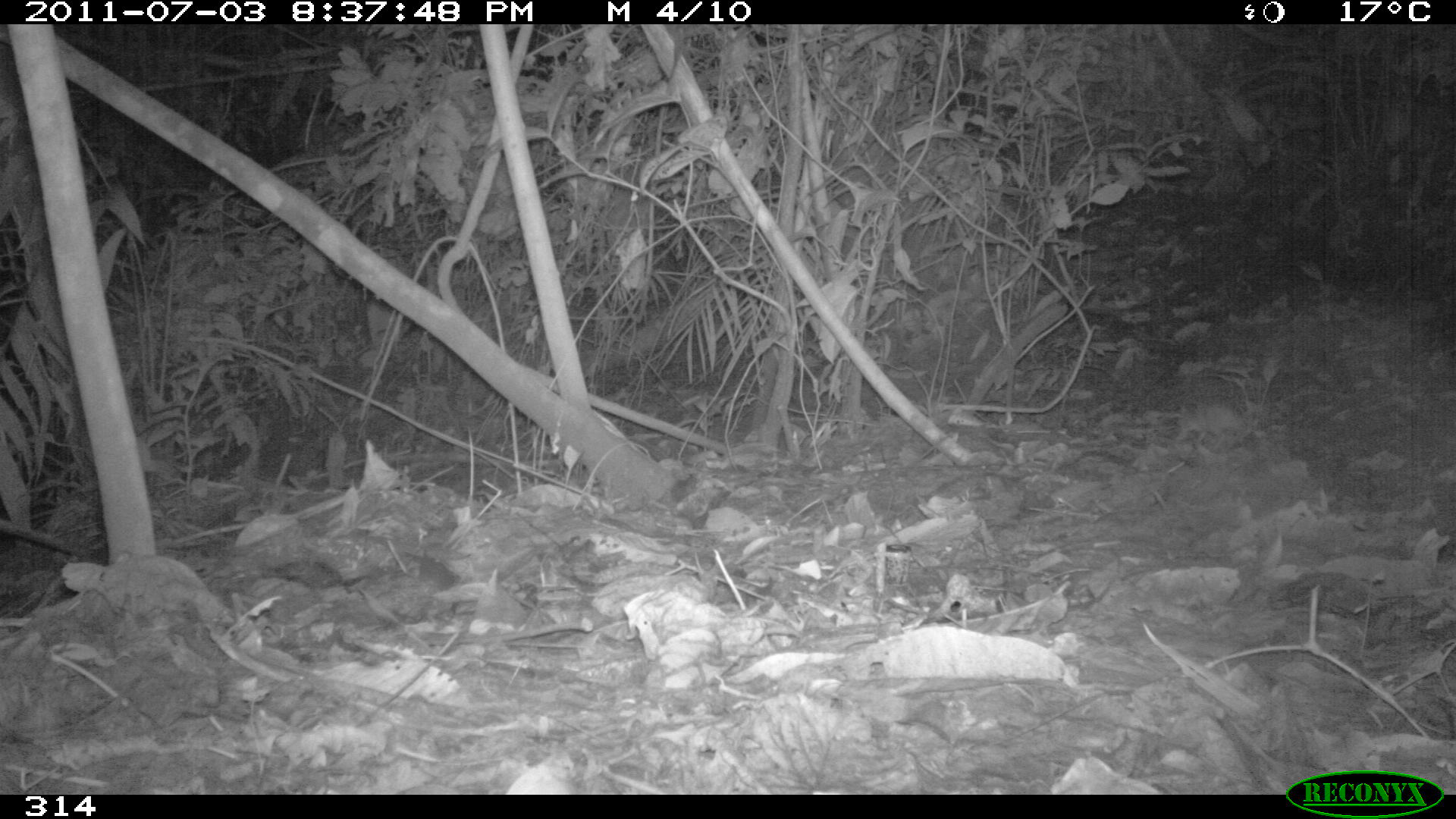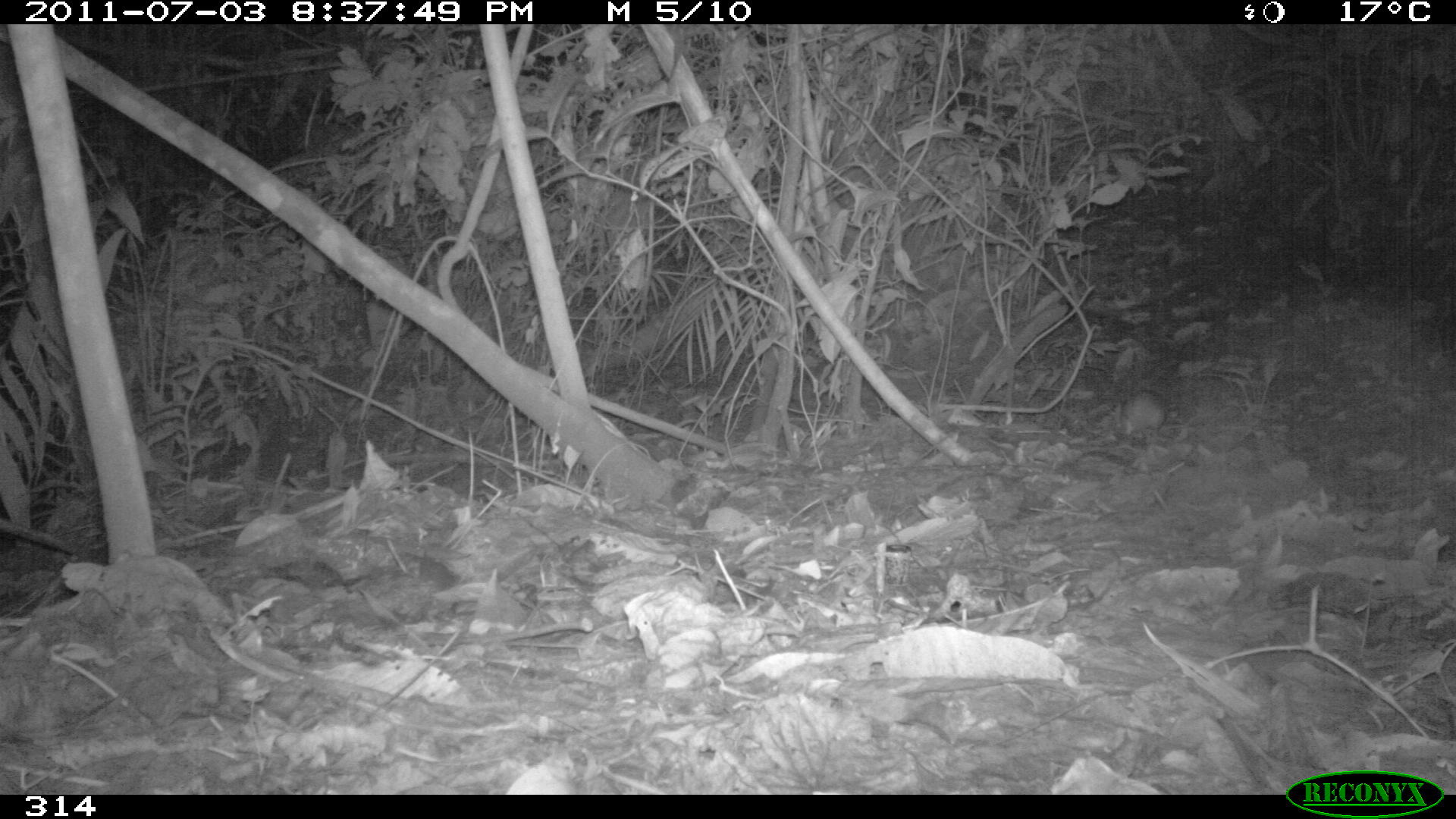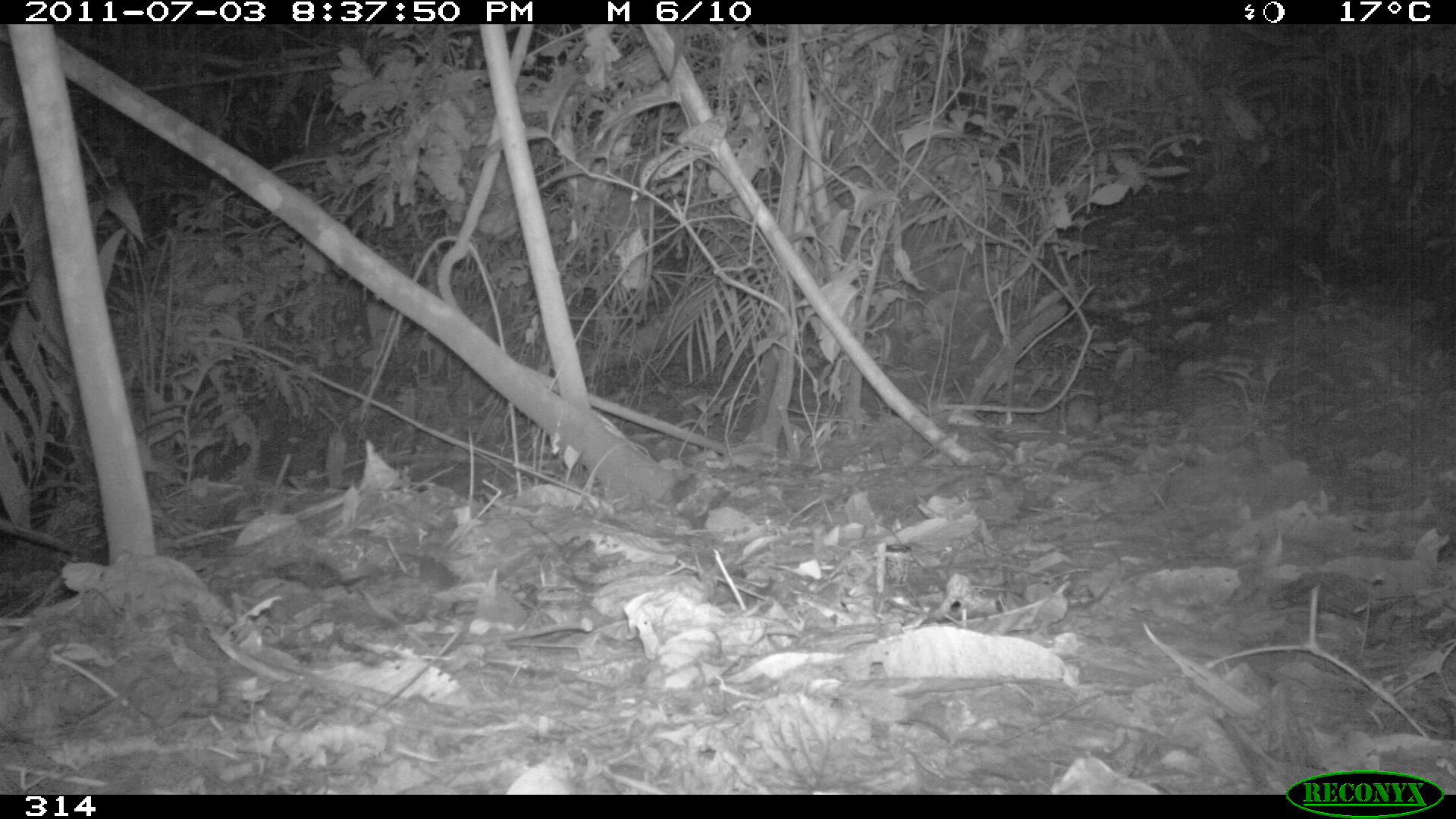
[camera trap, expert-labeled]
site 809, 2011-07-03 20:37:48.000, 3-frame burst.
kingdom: Animalia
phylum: Chordata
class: Mammalia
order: Lagomorpha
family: Leporidae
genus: Sylvilagus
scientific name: Sylvilagus brasiliensis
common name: tapeti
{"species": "Sylvilagus brasiliensis (tapeti)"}